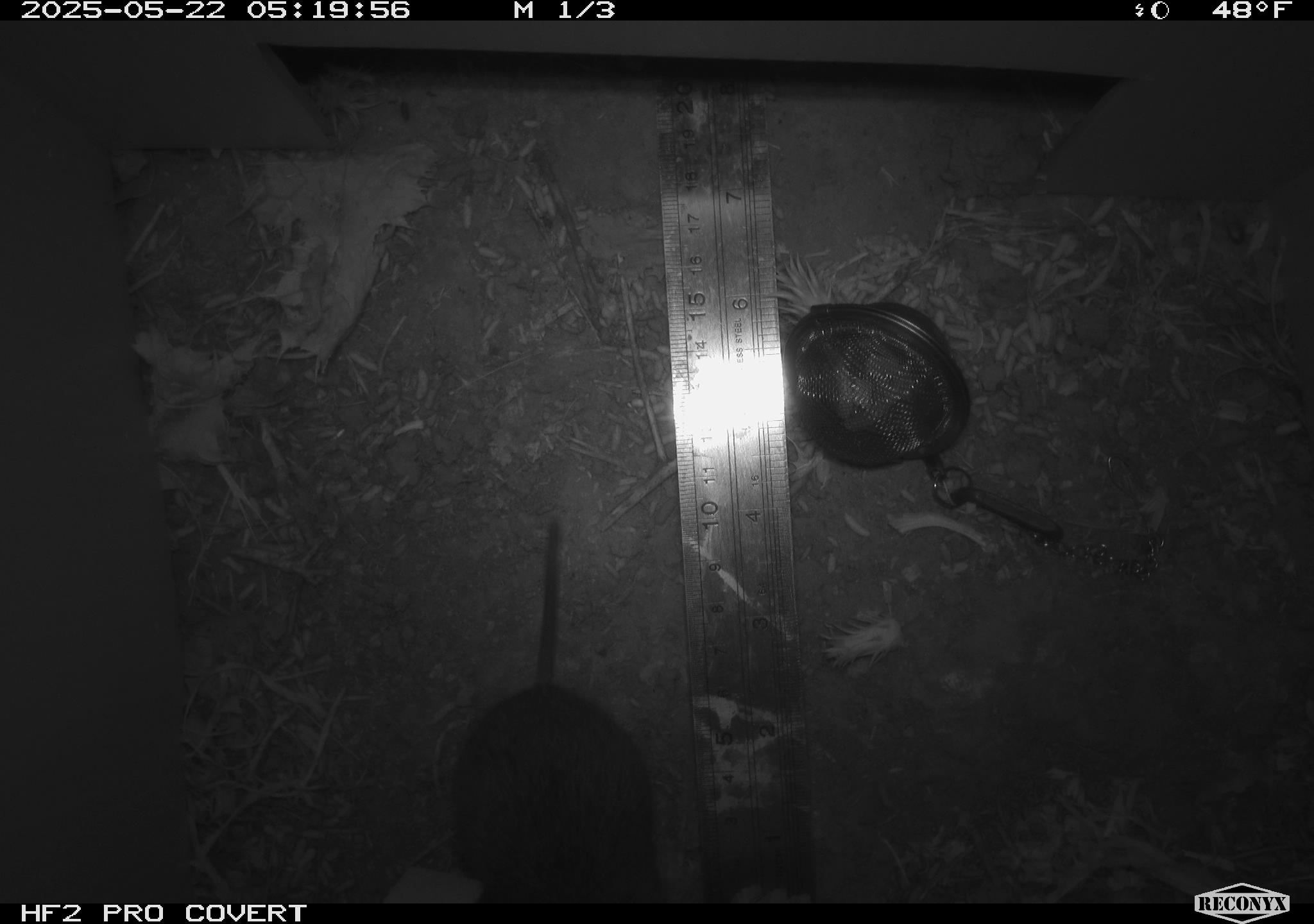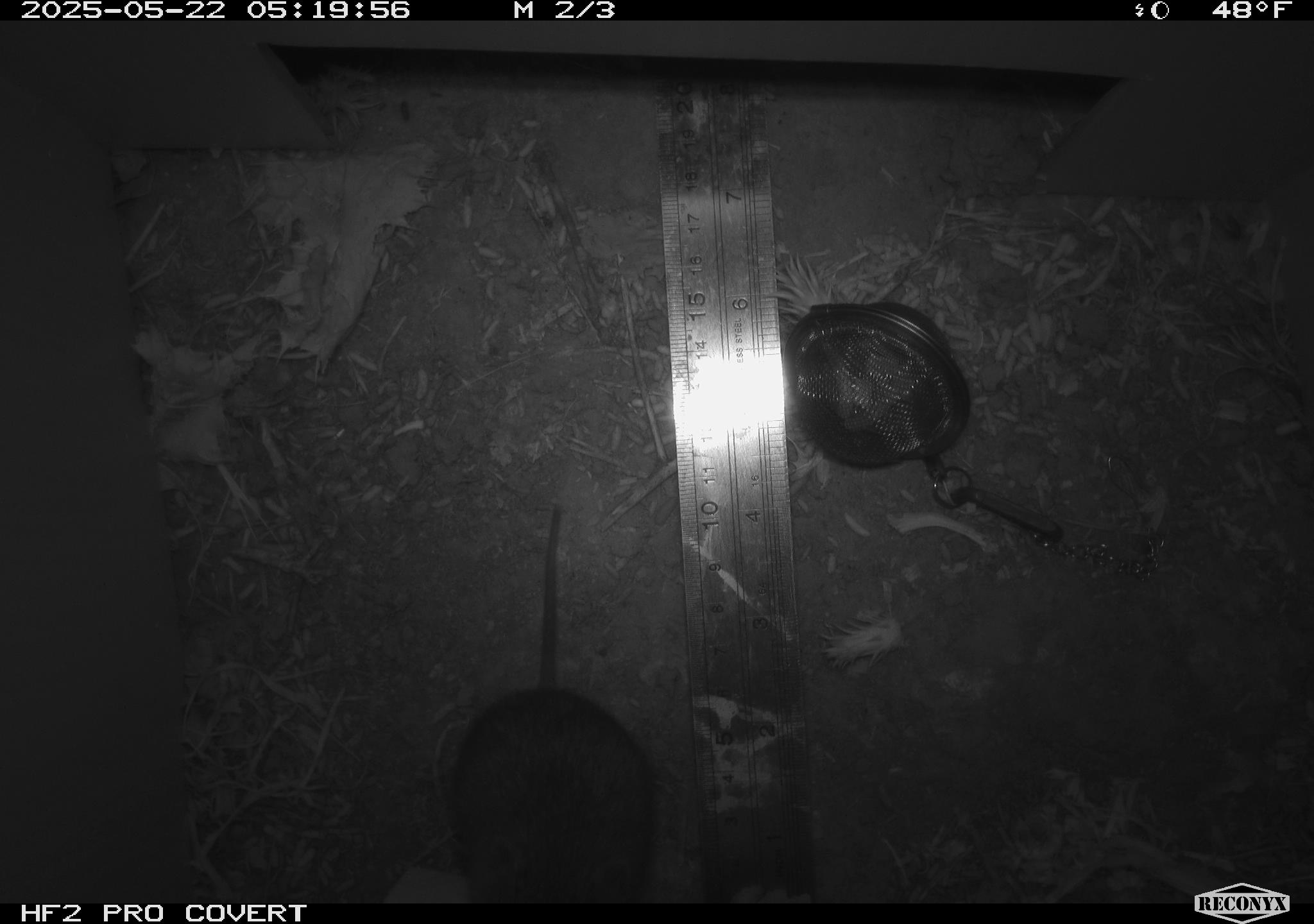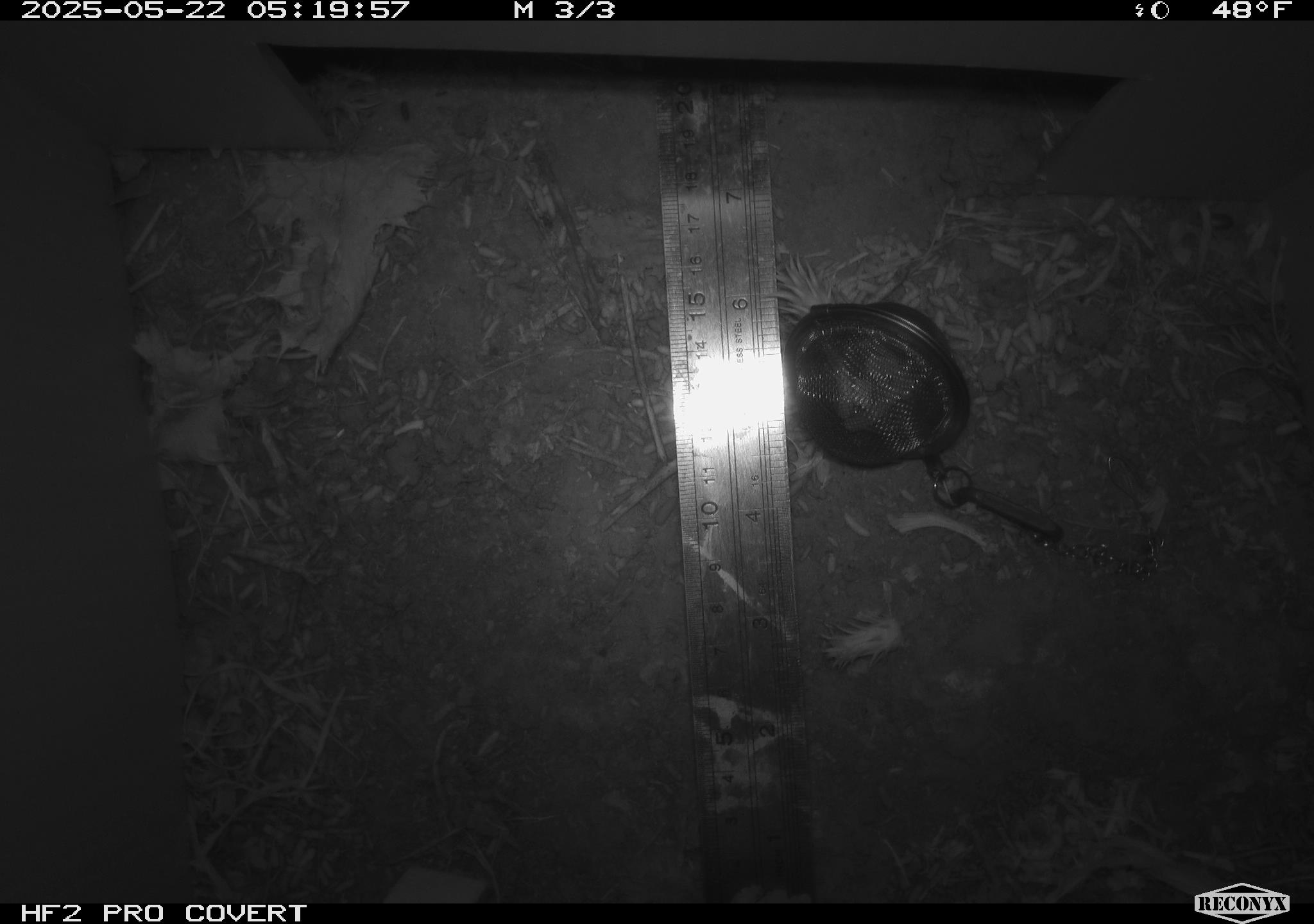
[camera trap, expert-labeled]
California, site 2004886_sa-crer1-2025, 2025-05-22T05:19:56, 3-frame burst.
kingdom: Animalia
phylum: Chordata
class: Mammalia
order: Rodentia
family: Cricetidae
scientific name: Arvicolinae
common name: voles, lemmings, and muskrats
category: arvicolinae subfamily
Arvicolinae subfamily (voles, lemmings, and muskrats) (Arvicolinae).